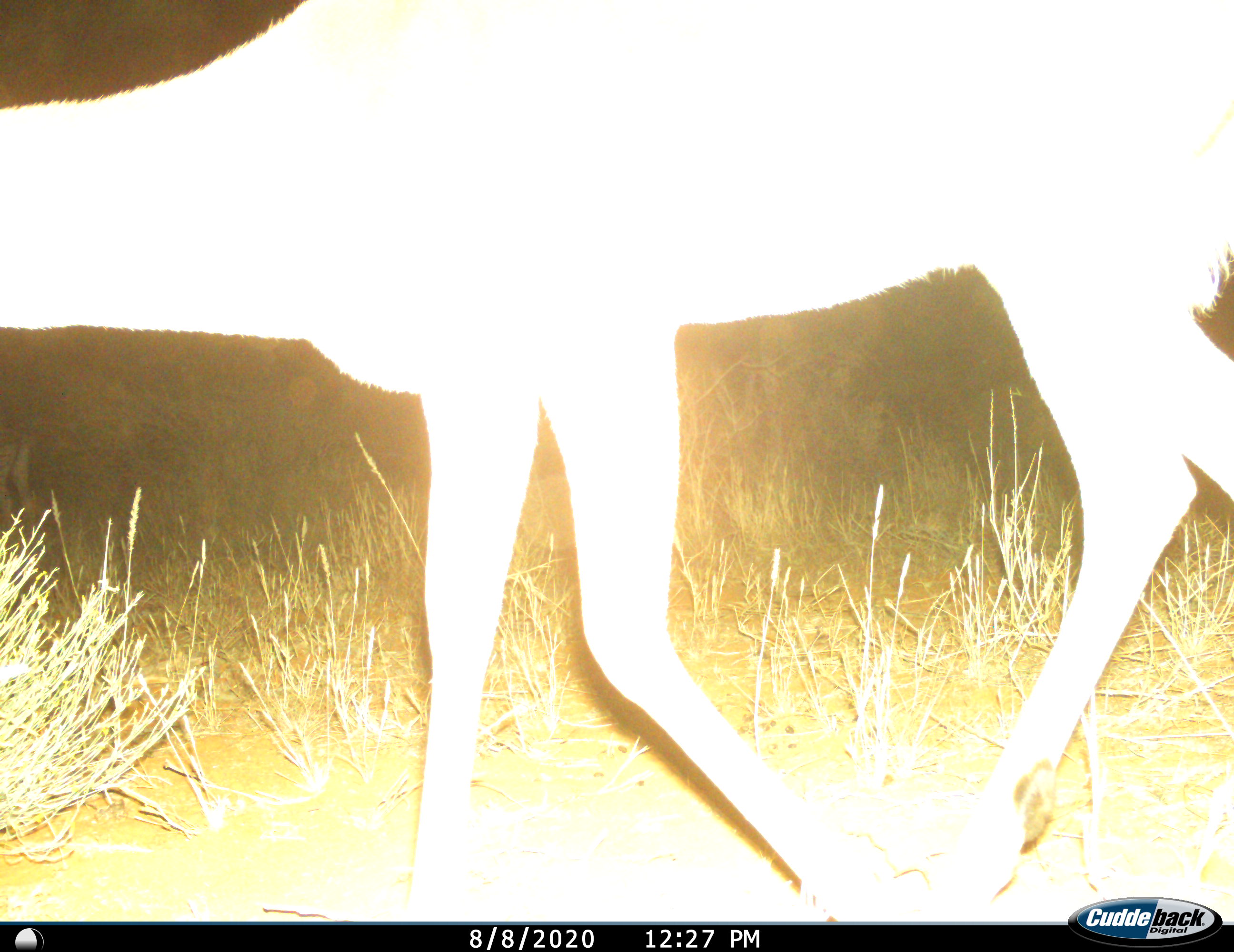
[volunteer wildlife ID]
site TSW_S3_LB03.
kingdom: Animalia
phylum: Chordata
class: Mammalia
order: Artiodactyla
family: Bovidae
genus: Aepyceros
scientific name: Aepyceros melampus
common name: impala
Impala (Aepyceros melampus), count 1. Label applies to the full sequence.